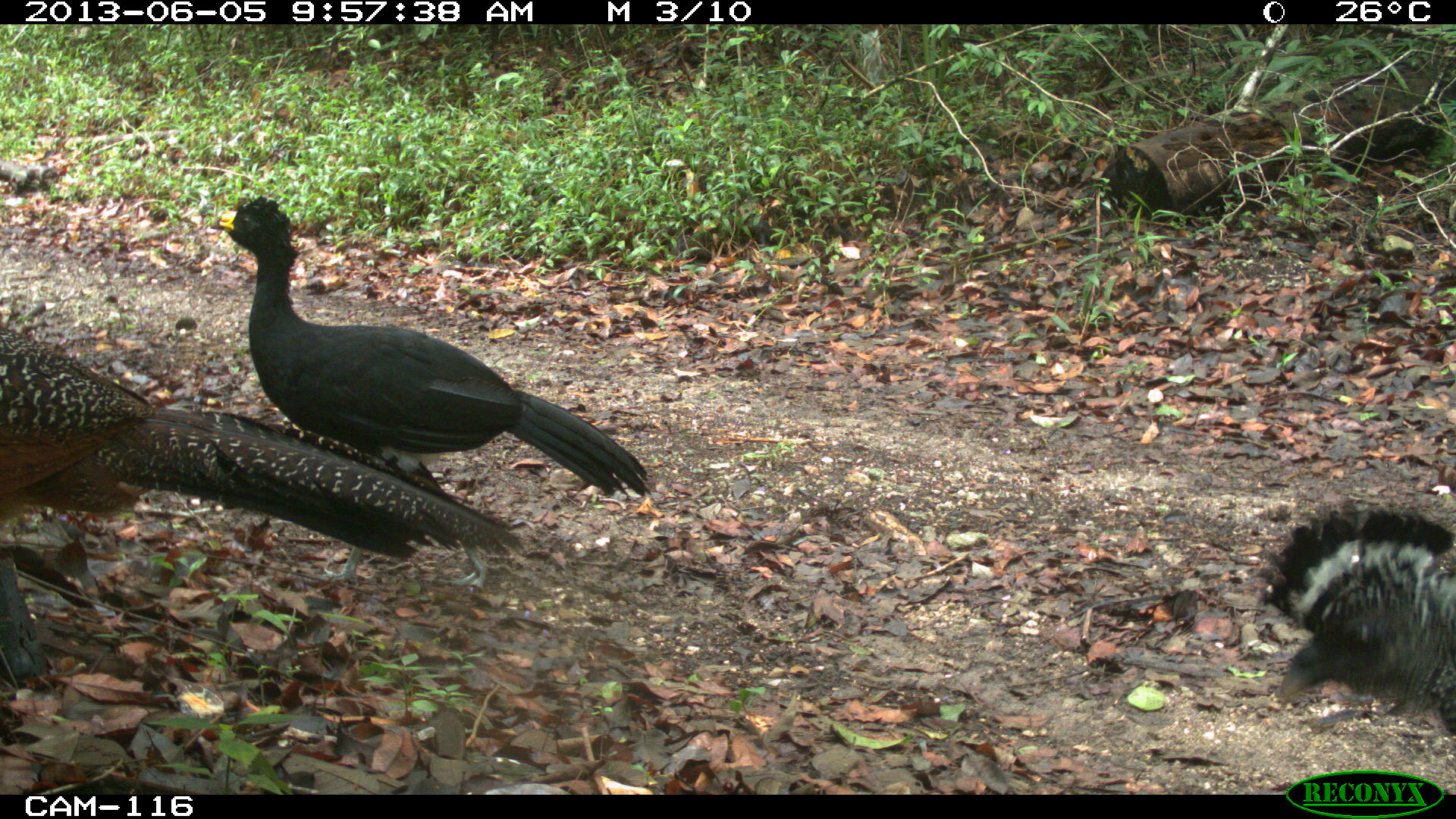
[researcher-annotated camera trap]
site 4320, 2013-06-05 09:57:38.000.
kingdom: Animalia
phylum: Chordata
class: Aves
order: Galliformes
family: Cracidae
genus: Crax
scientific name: Crax rubra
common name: great curassow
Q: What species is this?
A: Crax rubra (great curassow).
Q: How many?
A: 3.